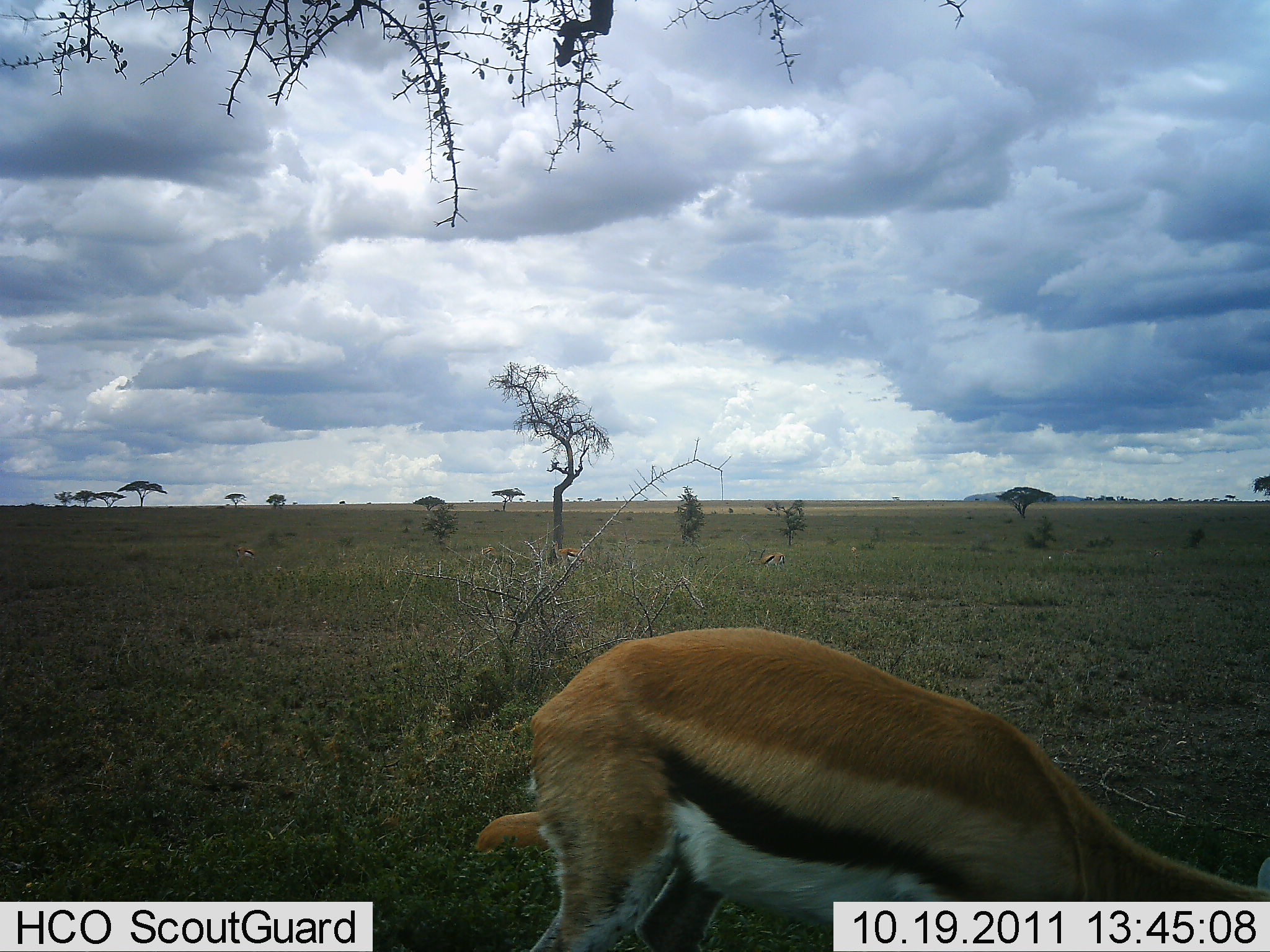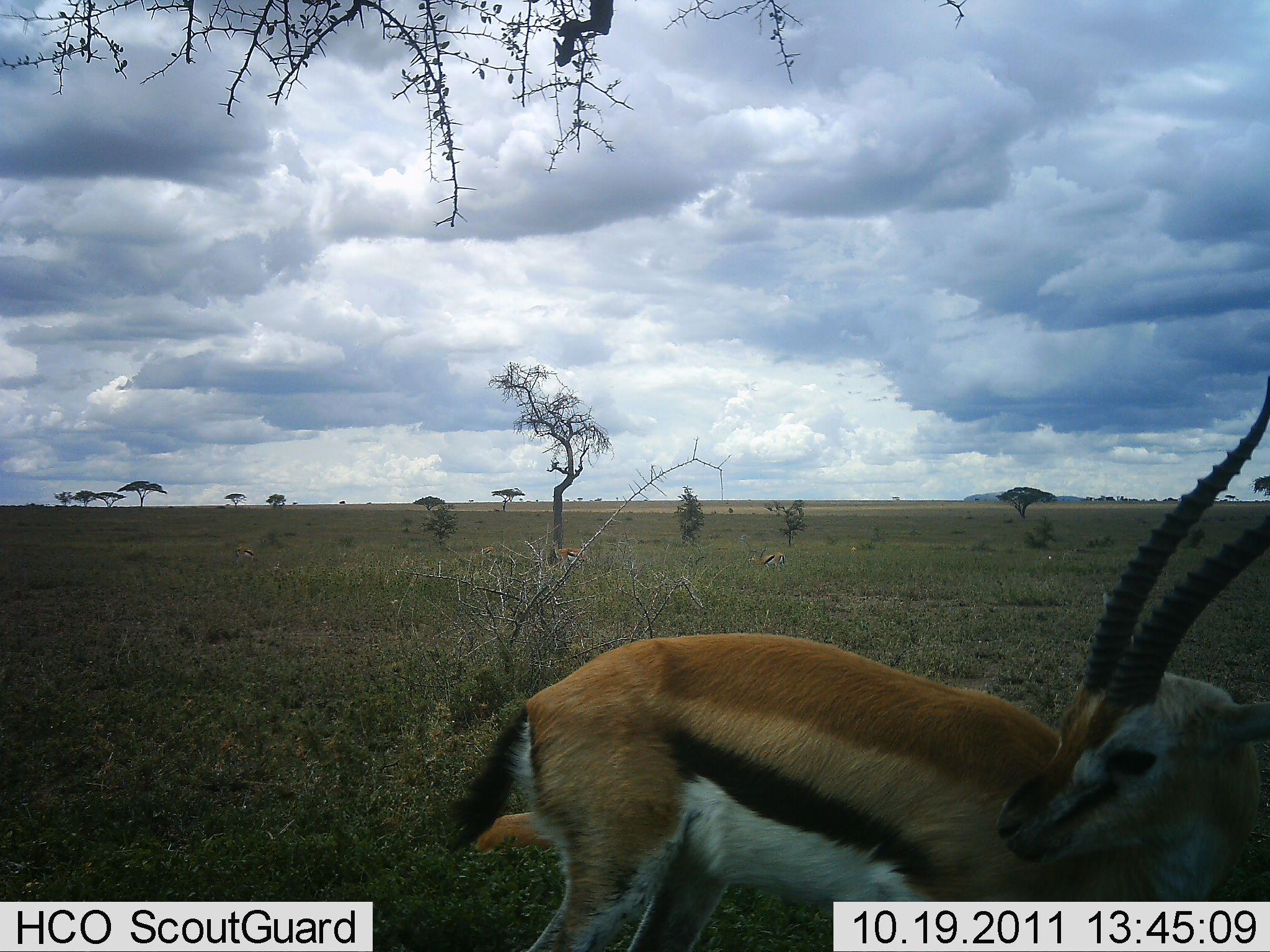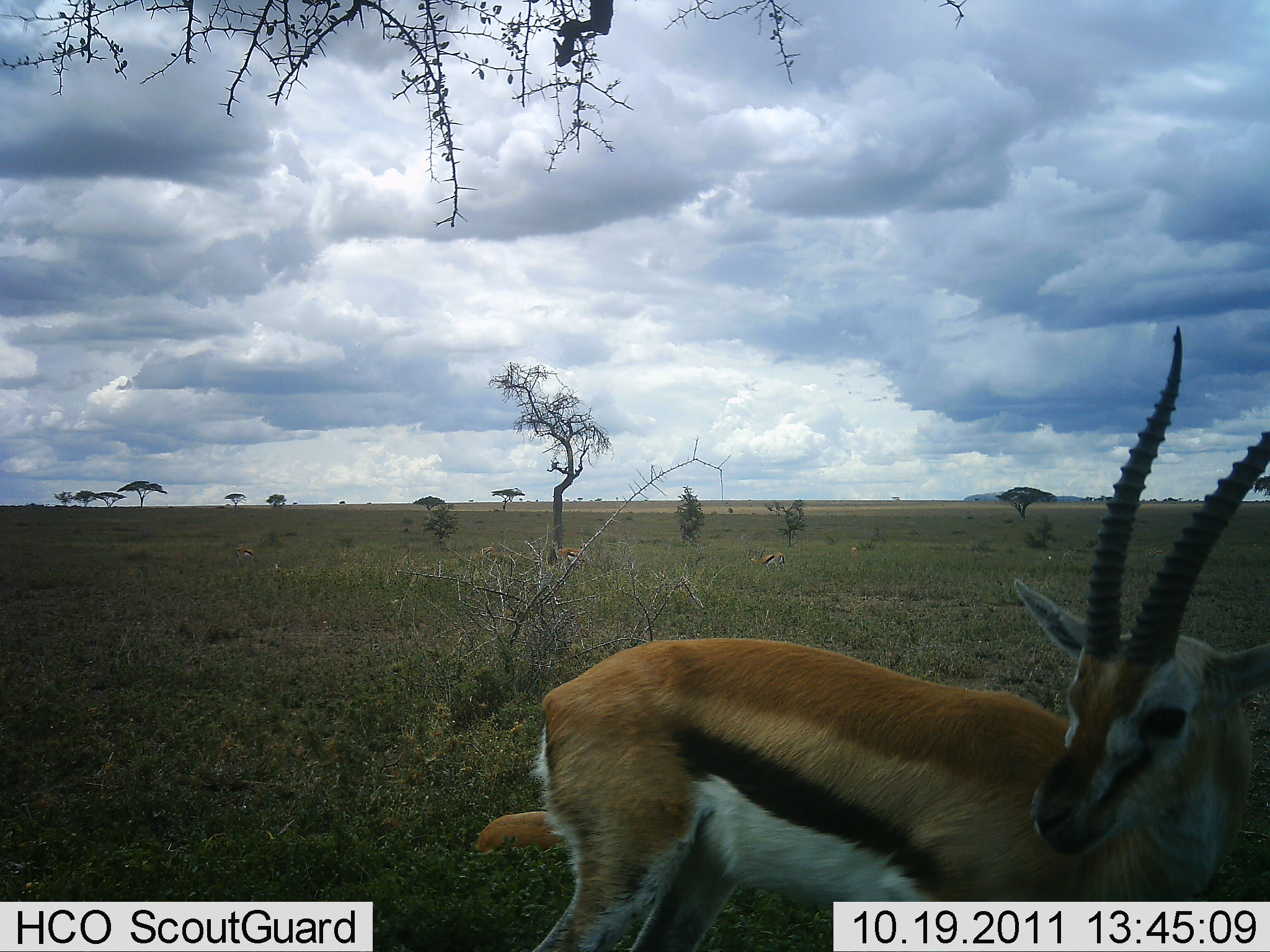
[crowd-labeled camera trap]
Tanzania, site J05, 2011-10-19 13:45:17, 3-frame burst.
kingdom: Animalia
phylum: Chordata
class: Mammalia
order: Artiodactyla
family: Bovidae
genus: Eudorcas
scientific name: Eudorcas thomsonii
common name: thomson's gazelle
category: gazellethomsons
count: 2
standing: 85%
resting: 23%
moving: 0%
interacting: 0%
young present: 8%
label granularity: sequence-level